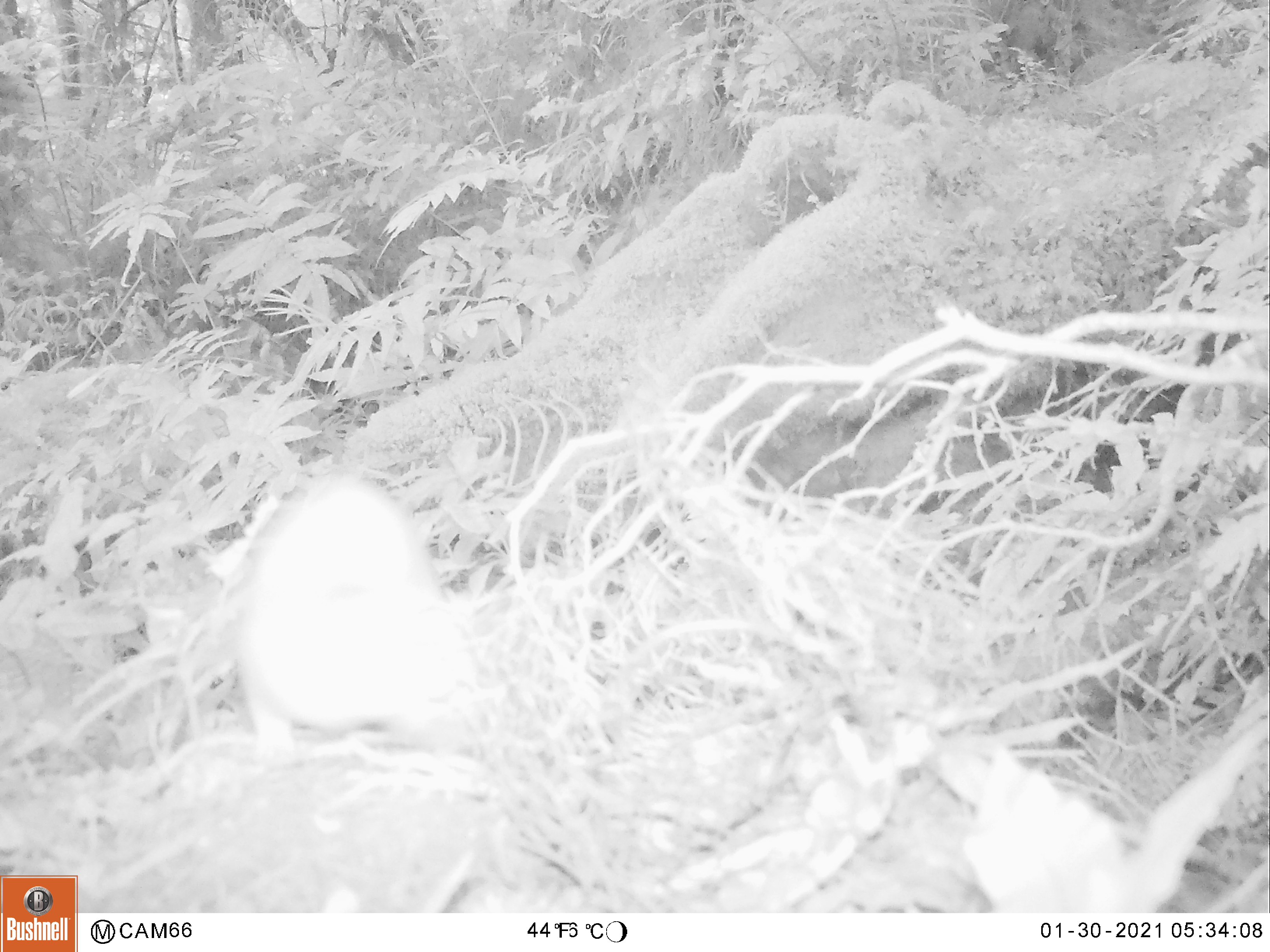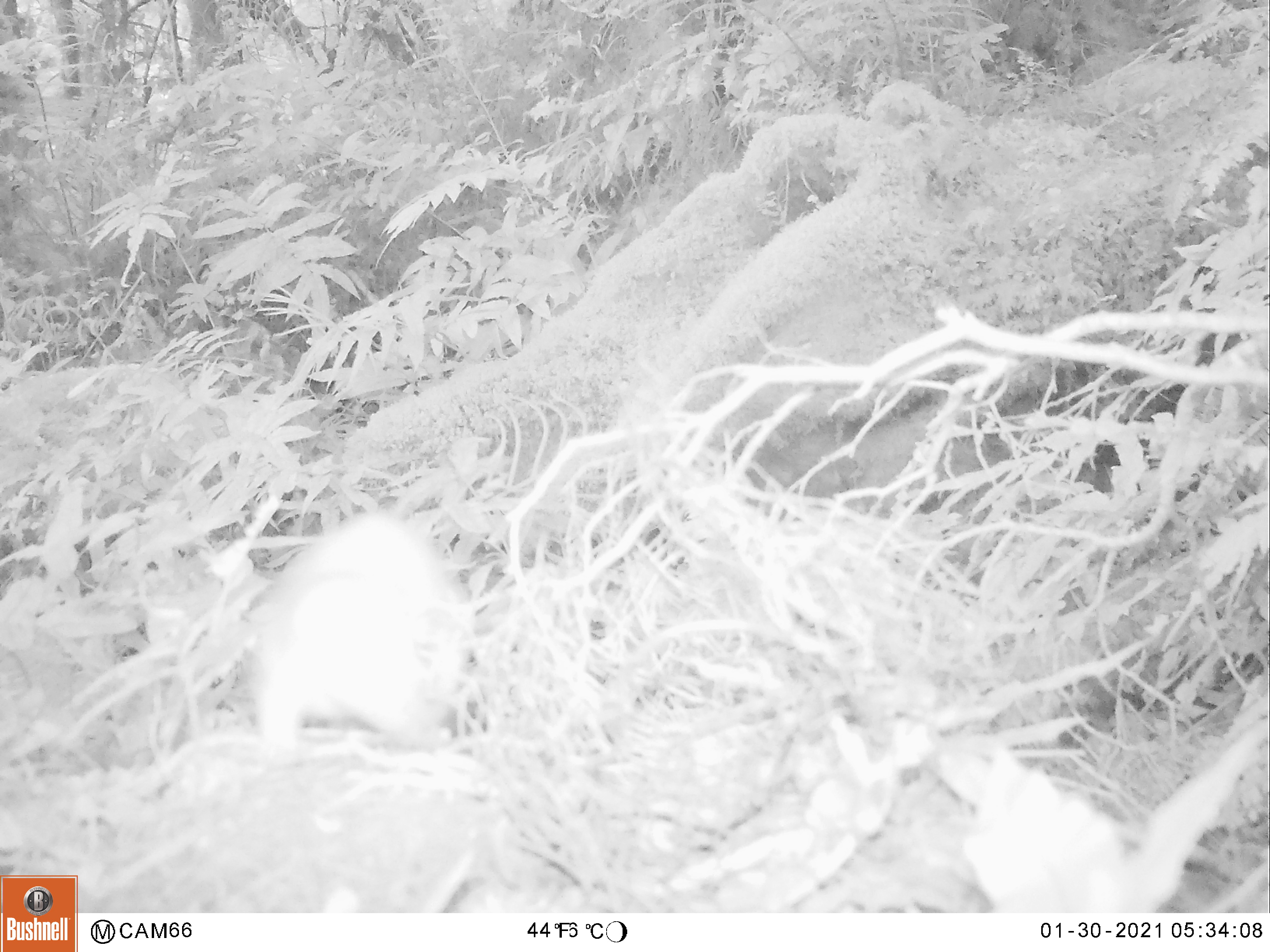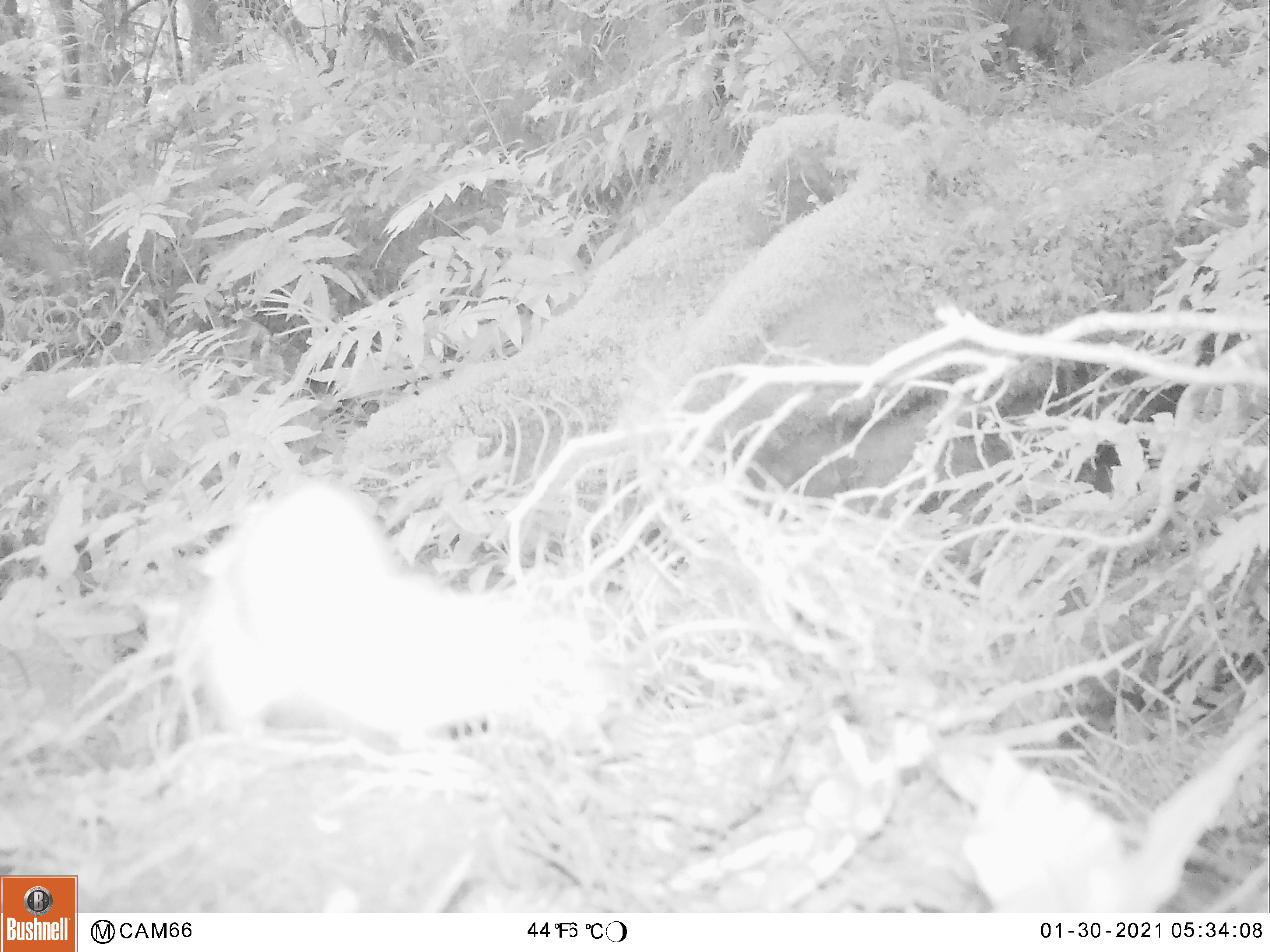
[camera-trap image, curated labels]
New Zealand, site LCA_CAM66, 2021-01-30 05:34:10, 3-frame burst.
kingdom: Animalia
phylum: Chordata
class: Mammalia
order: Carnivora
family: Mustelidae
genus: Mustela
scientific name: Mustela erminea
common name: stoat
Stoat (Mustela erminea).